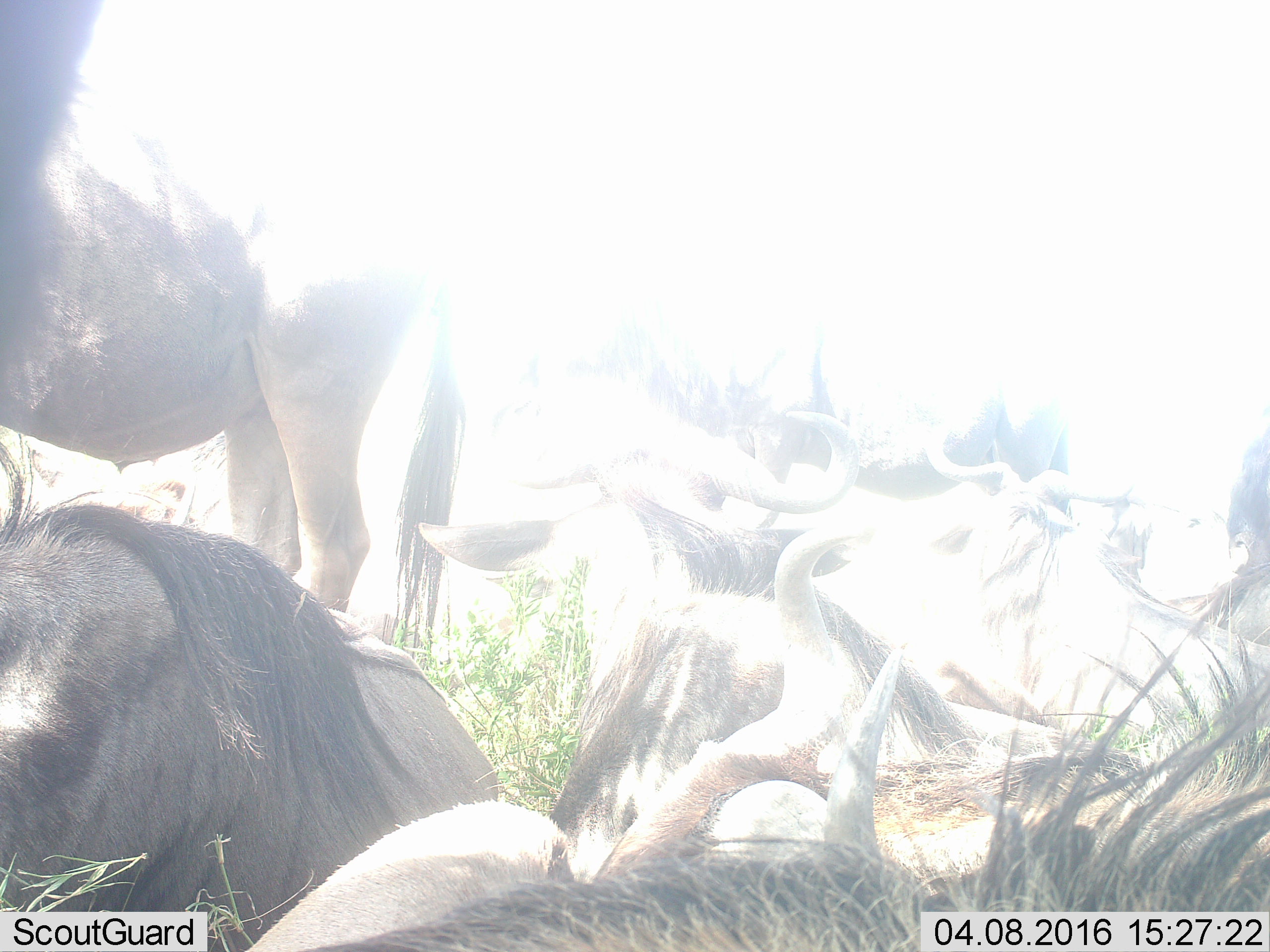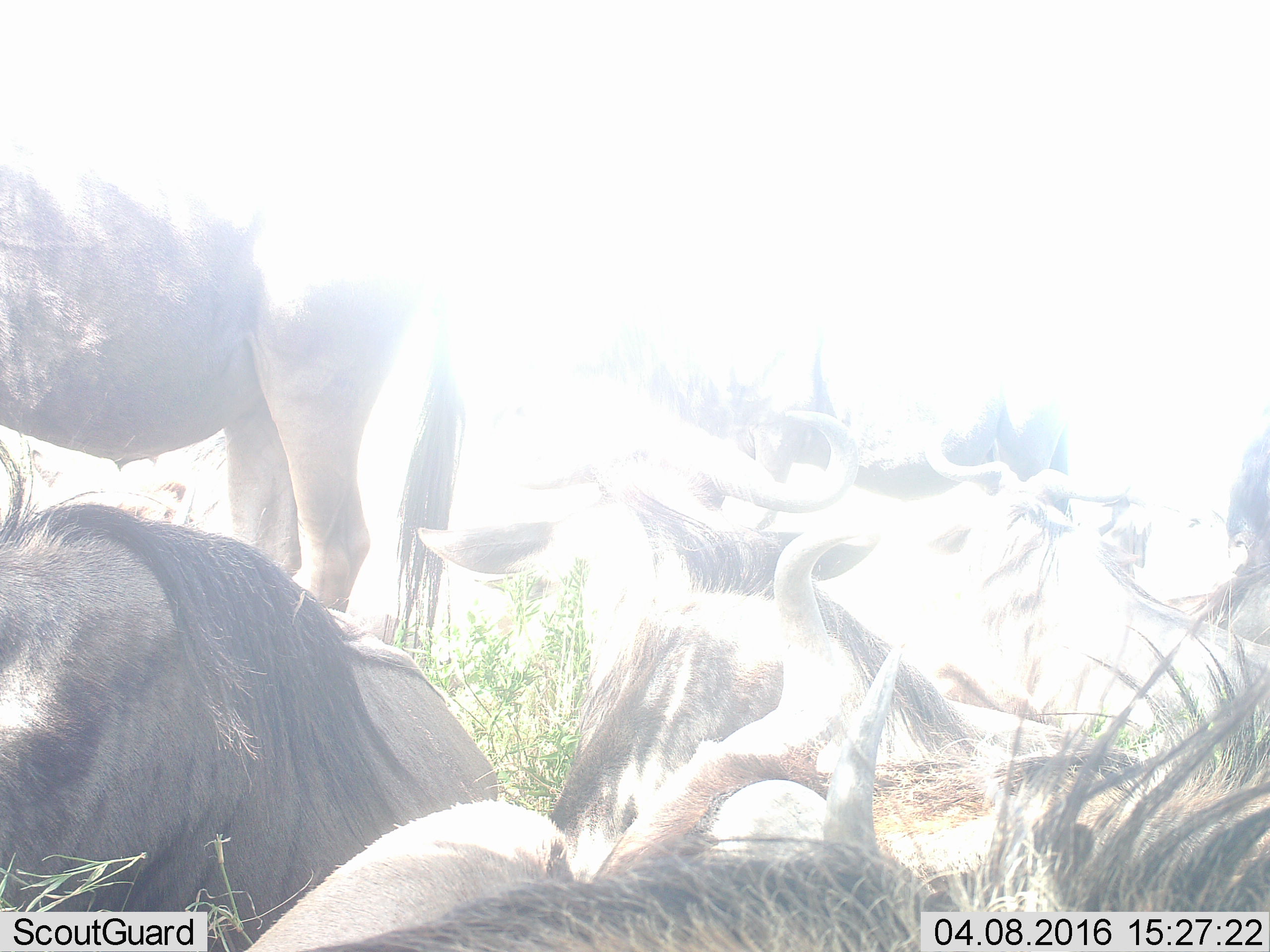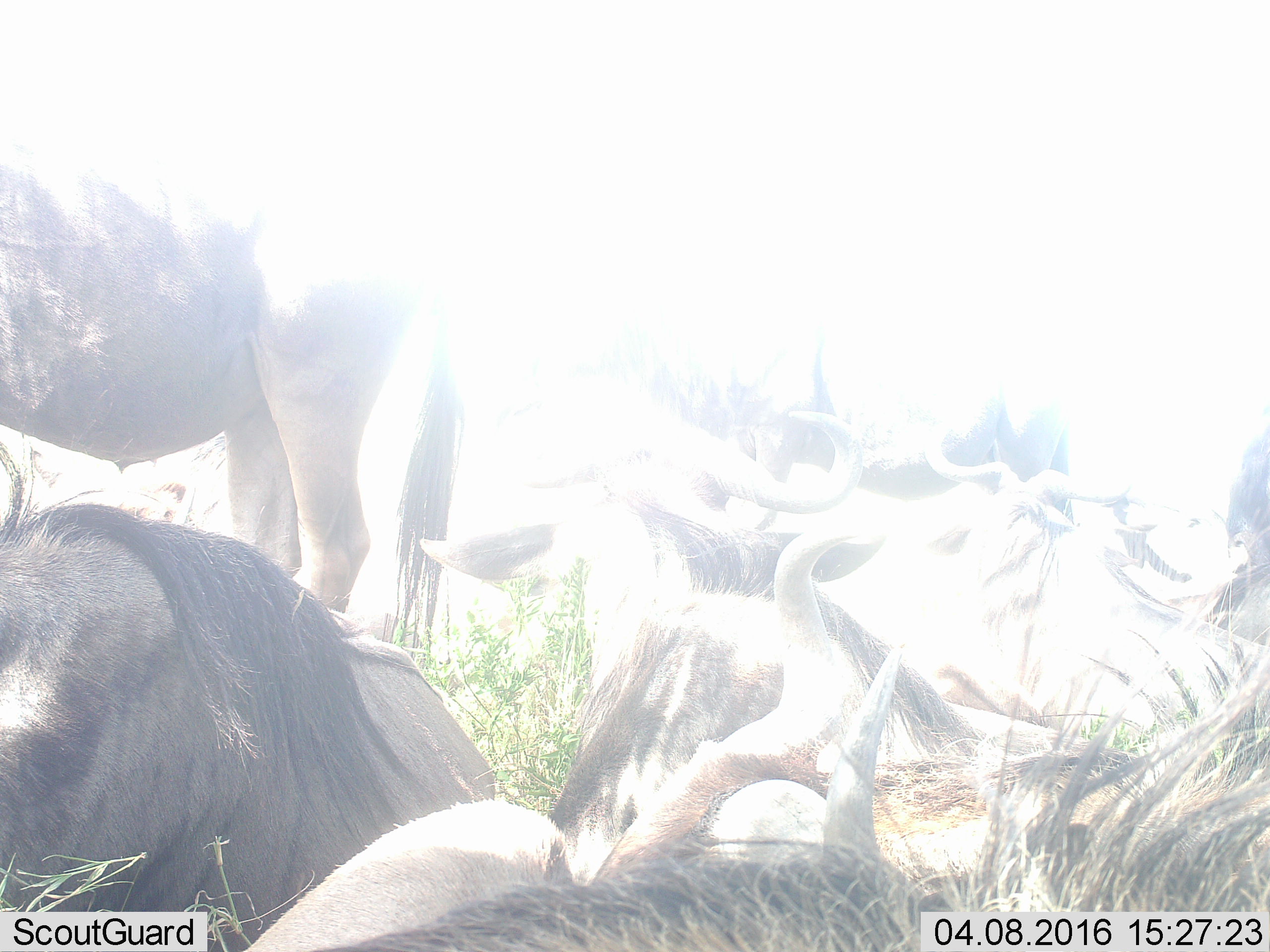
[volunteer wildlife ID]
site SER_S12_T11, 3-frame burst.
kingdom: Animalia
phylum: Chordata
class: Mammalia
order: Artiodactyla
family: Bovidae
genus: Connochaetes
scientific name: Connochaetes taurinus taurinus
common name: blue wildebeest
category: wildebeestblue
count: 7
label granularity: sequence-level